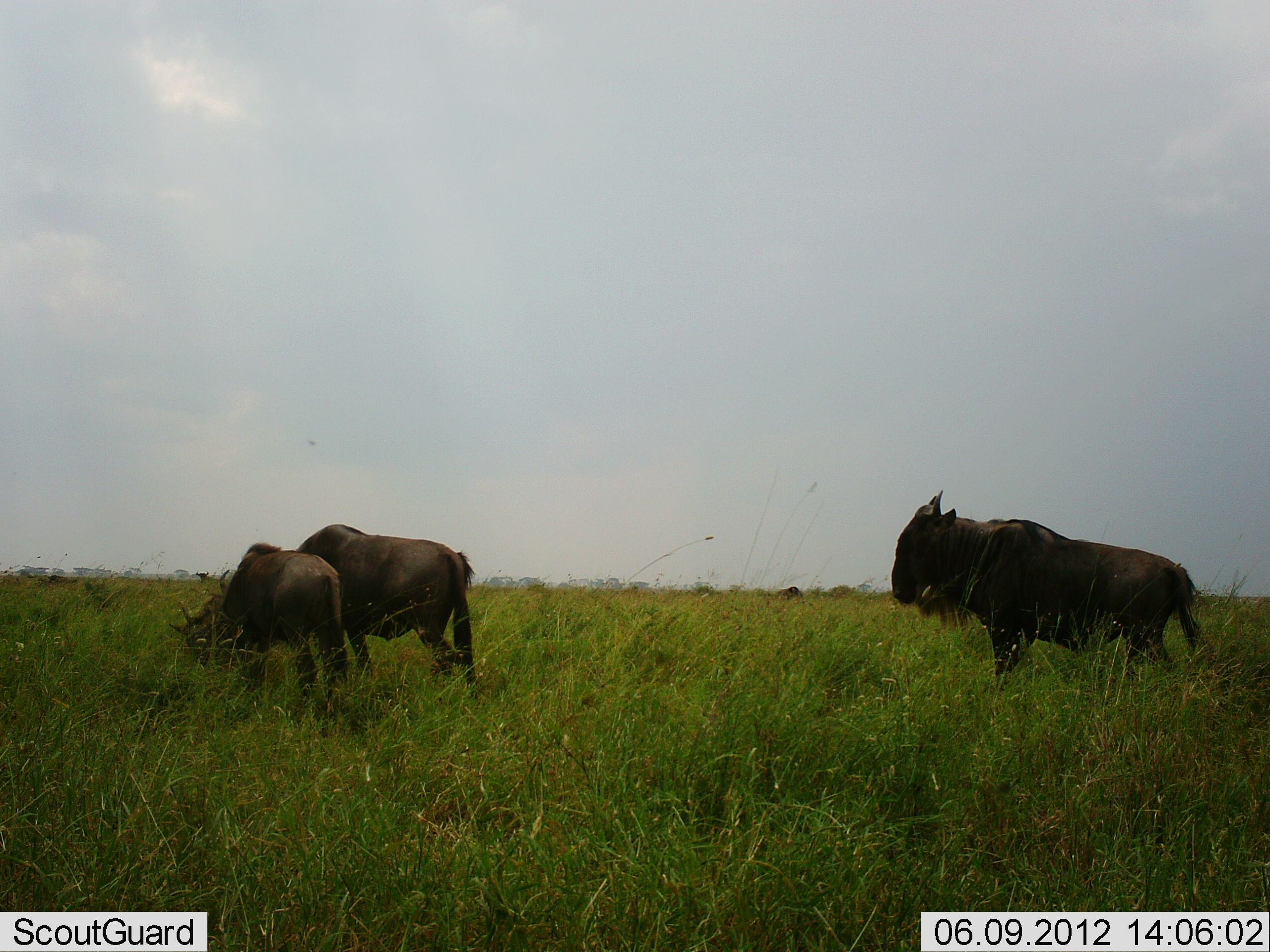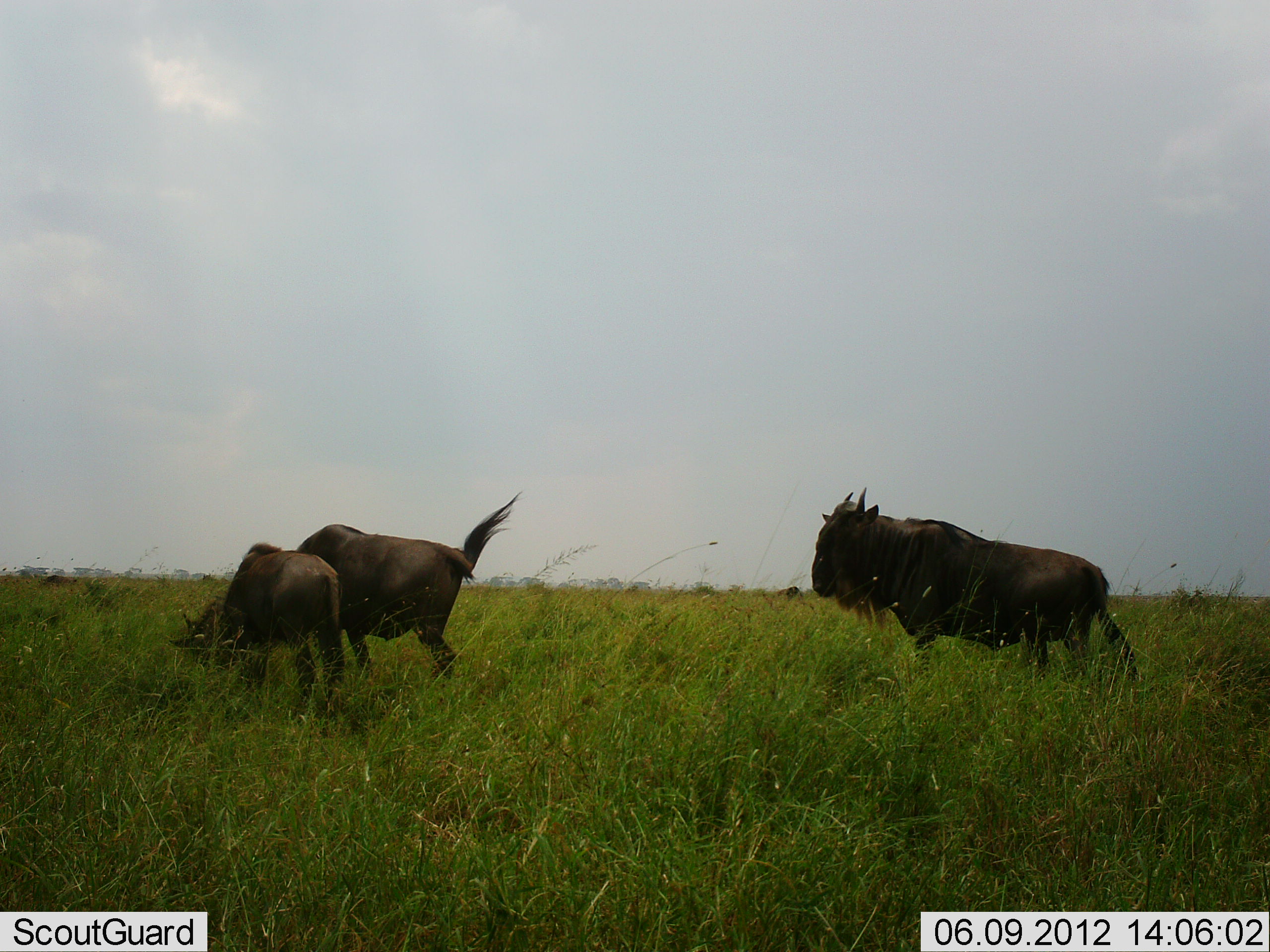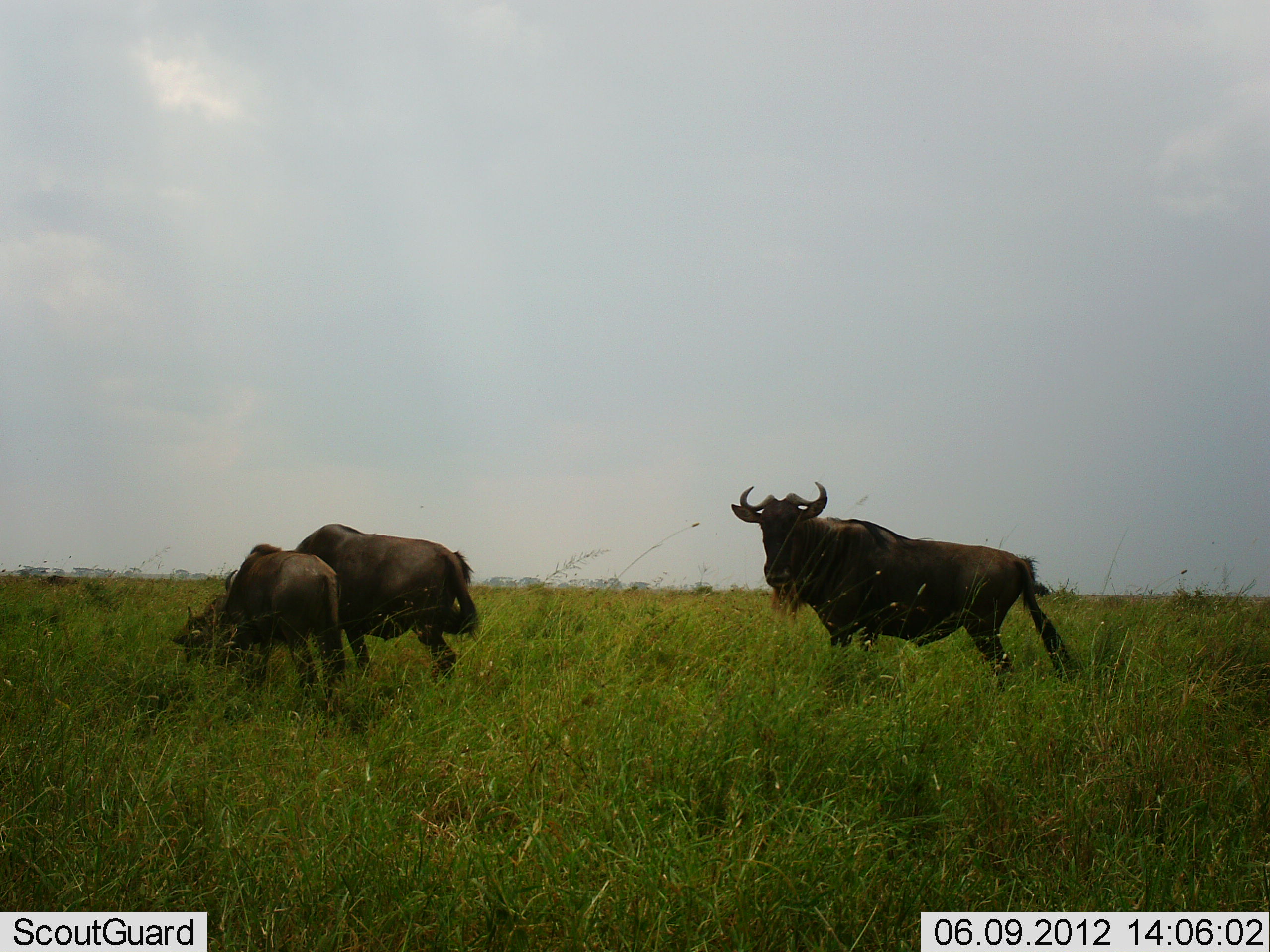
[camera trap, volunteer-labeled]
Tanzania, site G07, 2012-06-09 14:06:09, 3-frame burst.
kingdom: Animalia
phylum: Chordata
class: Mammalia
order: Artiodactyla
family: Bovidae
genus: Connochaetes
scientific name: Connochaetes taurinus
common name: blue wildebeest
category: wildebeest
Wildebeest (blue wildebeest) (Connochaetes taurinus), count 3. Behavior (volunteer vote fractions): standing 40%, resting 0%, moving 90%, interacting 10%. Young present (vote fraction): 30%. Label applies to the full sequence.